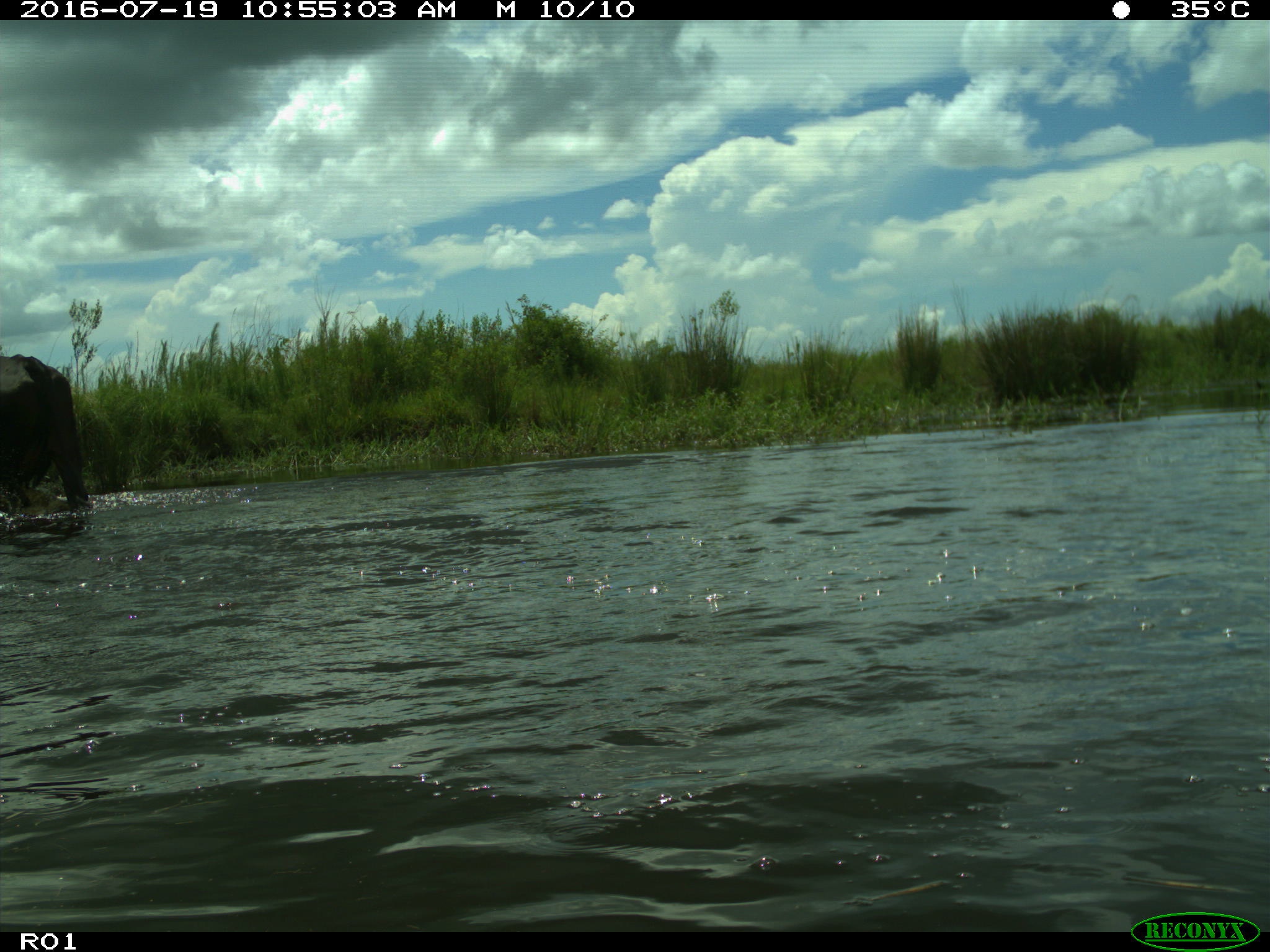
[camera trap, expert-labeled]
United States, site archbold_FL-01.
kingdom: Animalia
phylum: Chordata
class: Mammalia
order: Artiodactyla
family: Bovidae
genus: Bos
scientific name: Bos taurus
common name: domestic cow